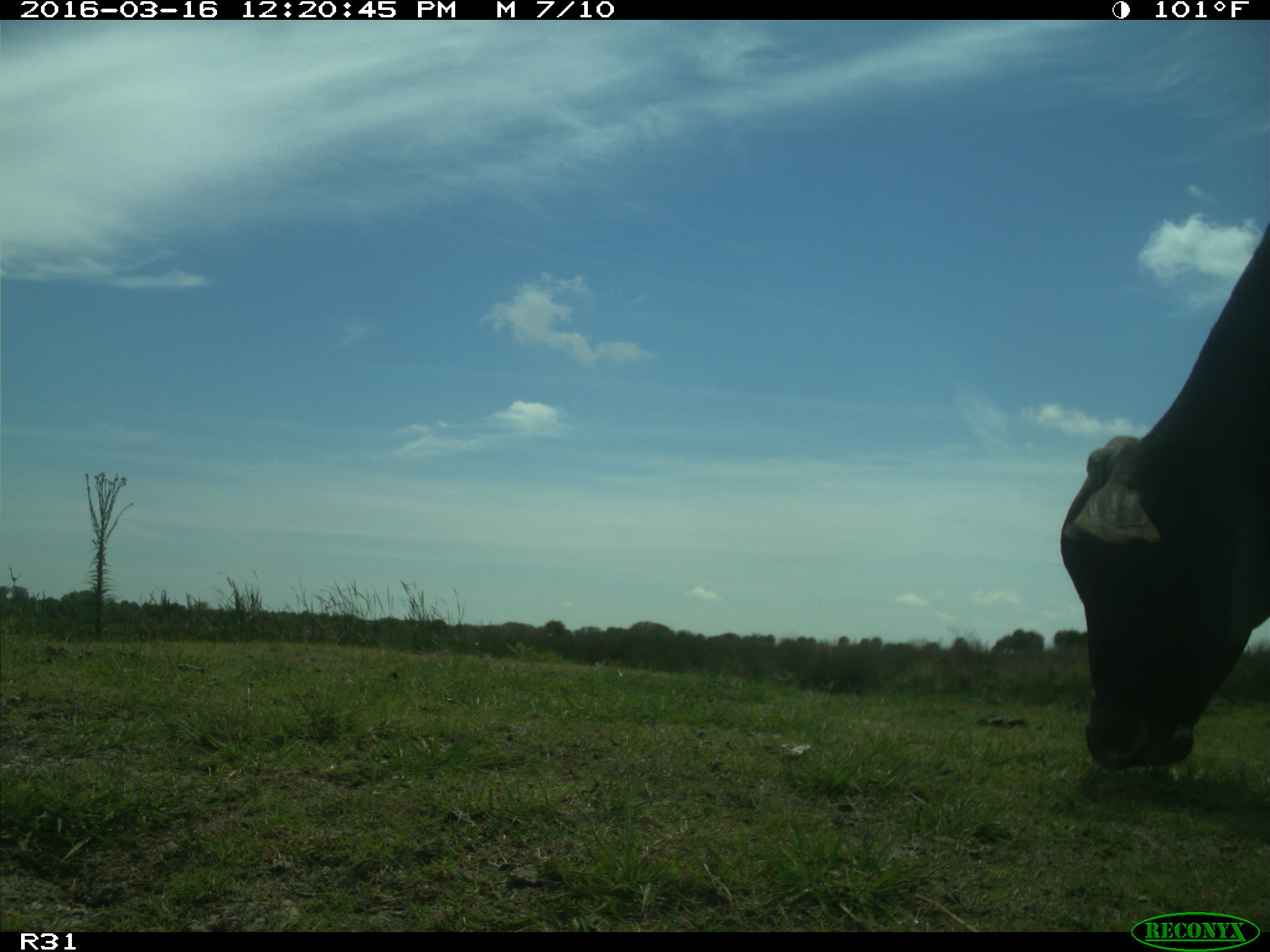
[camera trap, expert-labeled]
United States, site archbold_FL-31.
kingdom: Animalia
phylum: Chordata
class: Mammalia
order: Artiodactyla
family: Bovidae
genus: Bos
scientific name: Bos taurus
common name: domestic cow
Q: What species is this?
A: Bos taurus (domestic cow).